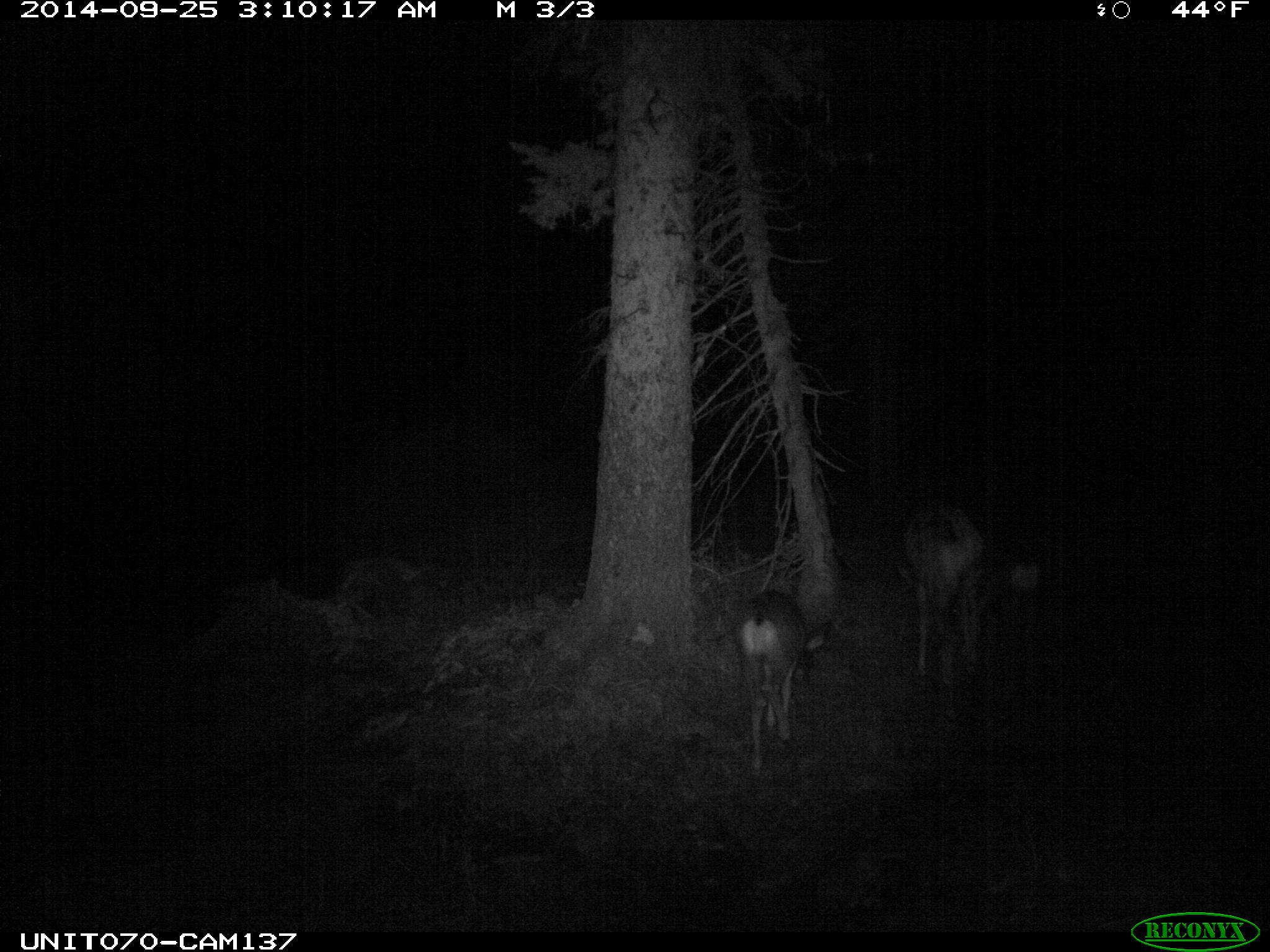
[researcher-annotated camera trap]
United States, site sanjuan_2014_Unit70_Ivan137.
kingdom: Animalia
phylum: Chordata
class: Mammalia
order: Artiodactyla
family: Cervidae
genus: Odocoileus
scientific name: Odocoileus hemionus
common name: mule deer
Odocoileus hemionus (mule deer).